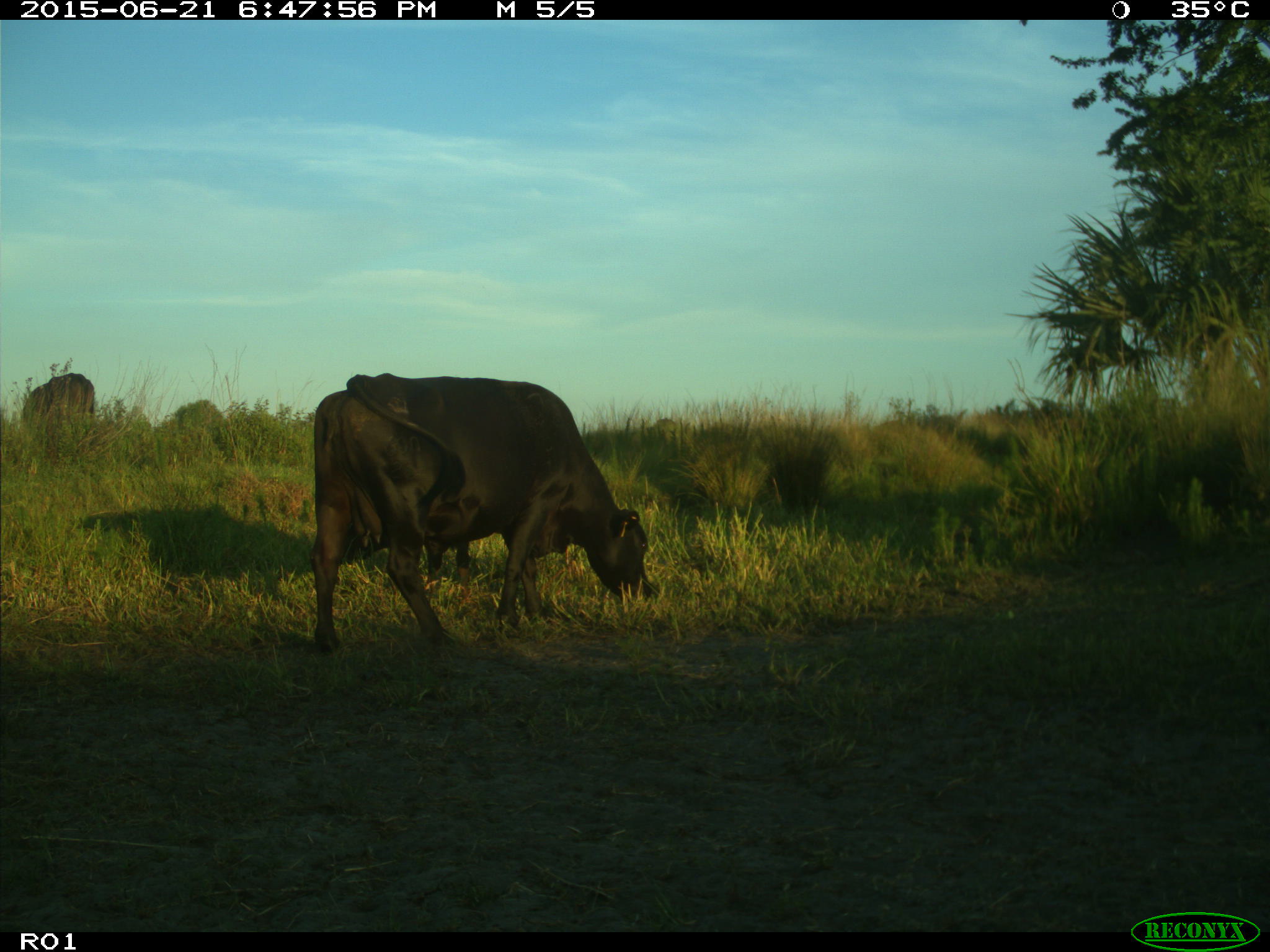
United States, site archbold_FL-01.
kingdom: Animalia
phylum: Chordata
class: Mammalia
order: Artiodactyla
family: Bovidae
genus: Bos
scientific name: Bos taurus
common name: domestic cow